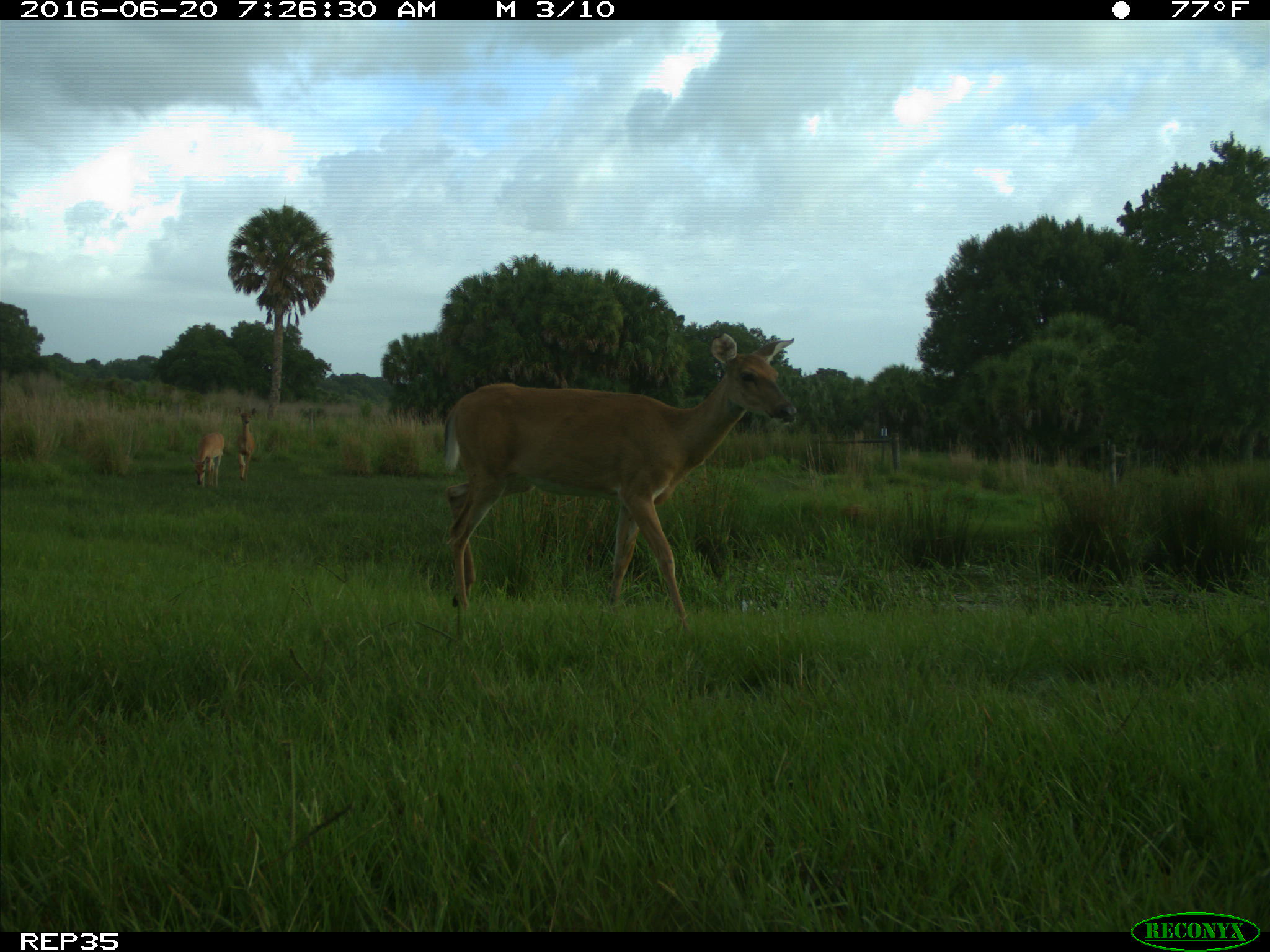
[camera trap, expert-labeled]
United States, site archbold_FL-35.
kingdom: Animalia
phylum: Chordata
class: Mammalia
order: Artiodactyla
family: Cervidae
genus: Odocoileus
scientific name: Odocoileus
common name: deer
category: unidentified deer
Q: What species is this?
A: Unidentified deer (deer) (Odocoileus).